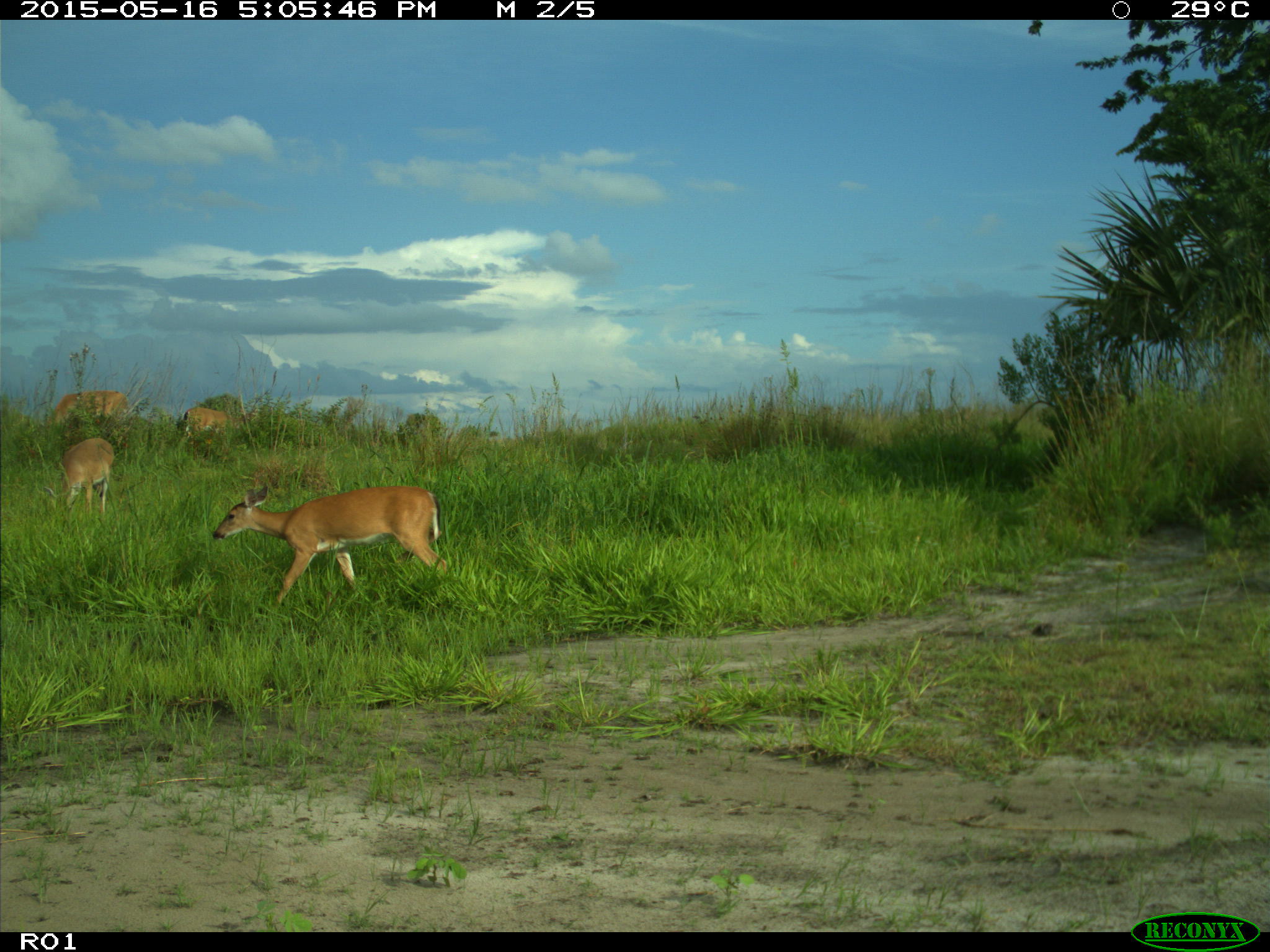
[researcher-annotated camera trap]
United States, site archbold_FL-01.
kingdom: Animalia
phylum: Chordata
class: Mammalia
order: Artiodactyla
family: Cervidae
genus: Odocoileus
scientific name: Odocoileus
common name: deer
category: unidentified deer